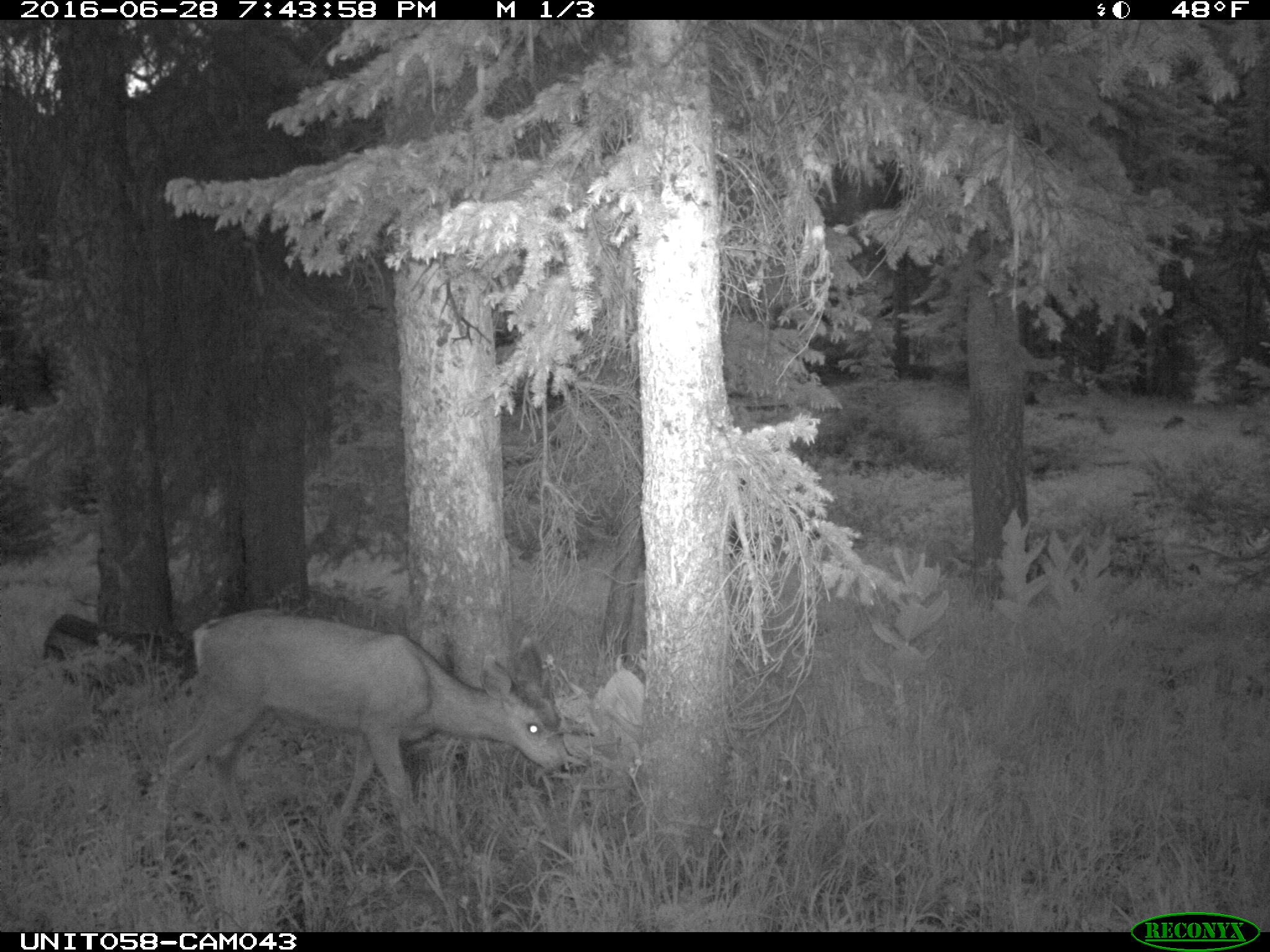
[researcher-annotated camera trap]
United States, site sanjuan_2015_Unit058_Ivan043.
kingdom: Animalia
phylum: Chordata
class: Mammalia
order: Artiodactyla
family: Cervidae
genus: Odocoileus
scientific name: Odocoileus hemionus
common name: mule deer